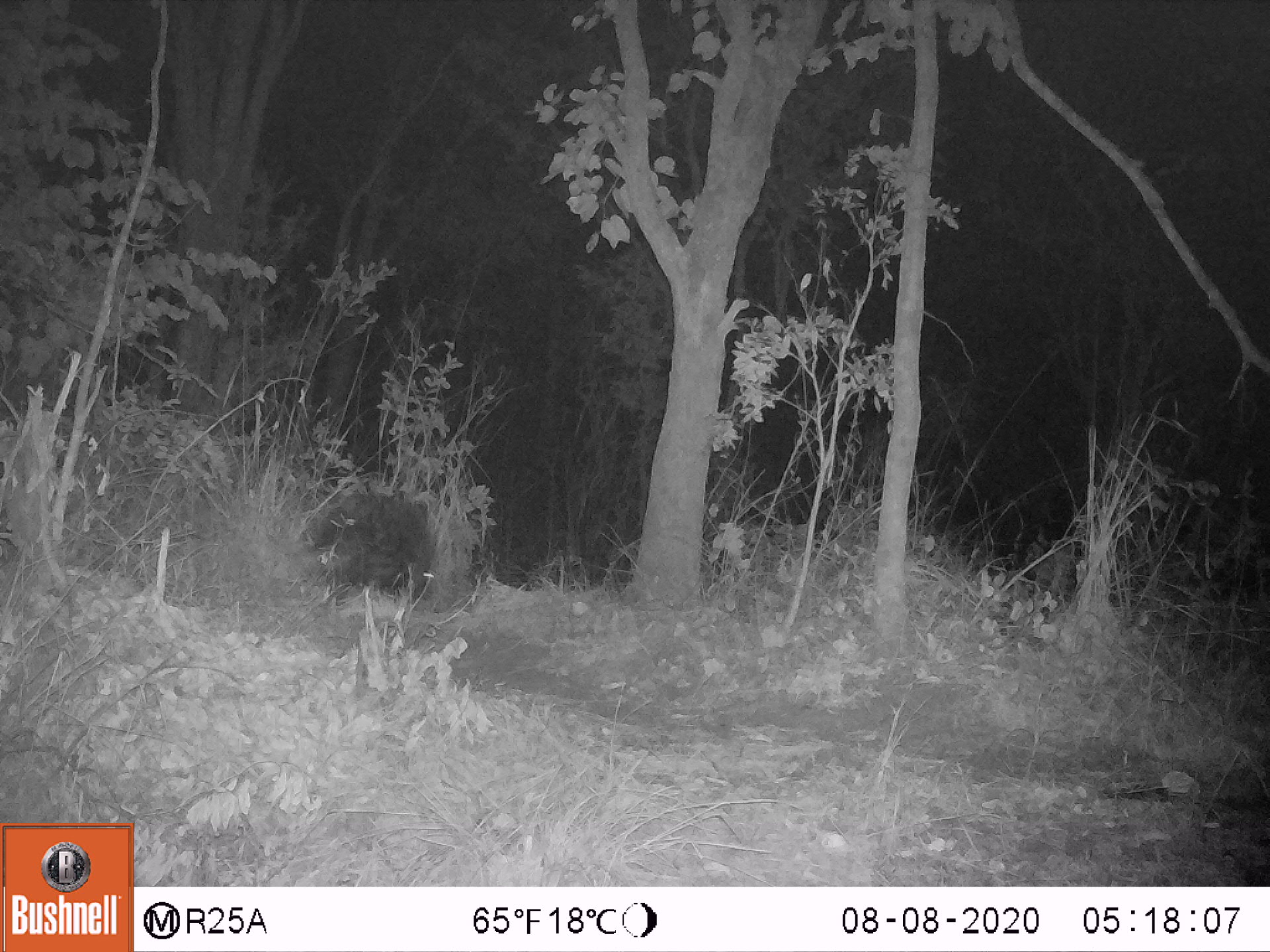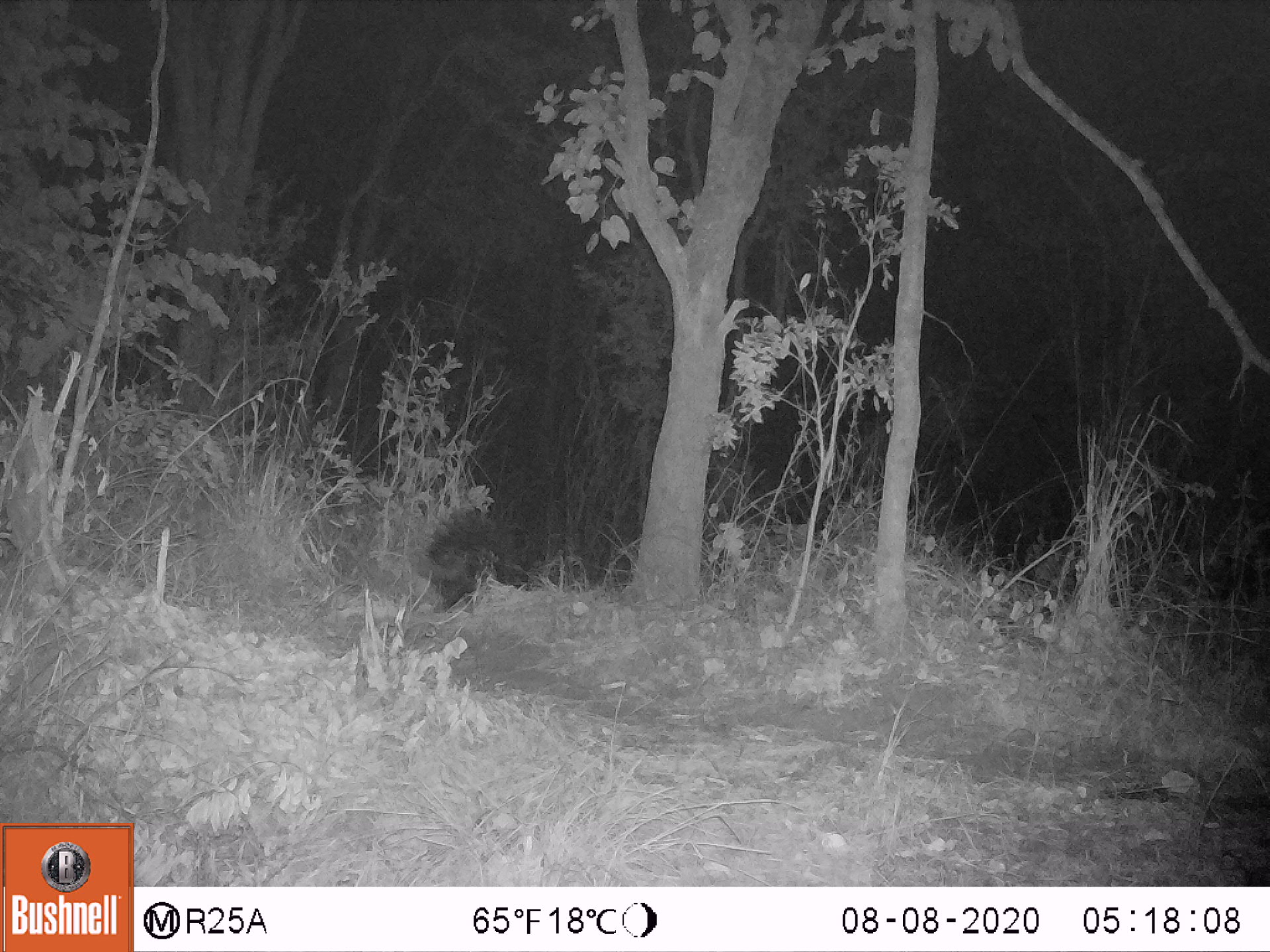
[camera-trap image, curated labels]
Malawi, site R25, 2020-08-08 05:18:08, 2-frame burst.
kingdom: Animalia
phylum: Chordata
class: Mammalia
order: Rodentia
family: Hystricidae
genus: Hystrix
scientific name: Hystrix africaeaustralis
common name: cape porcupine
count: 1